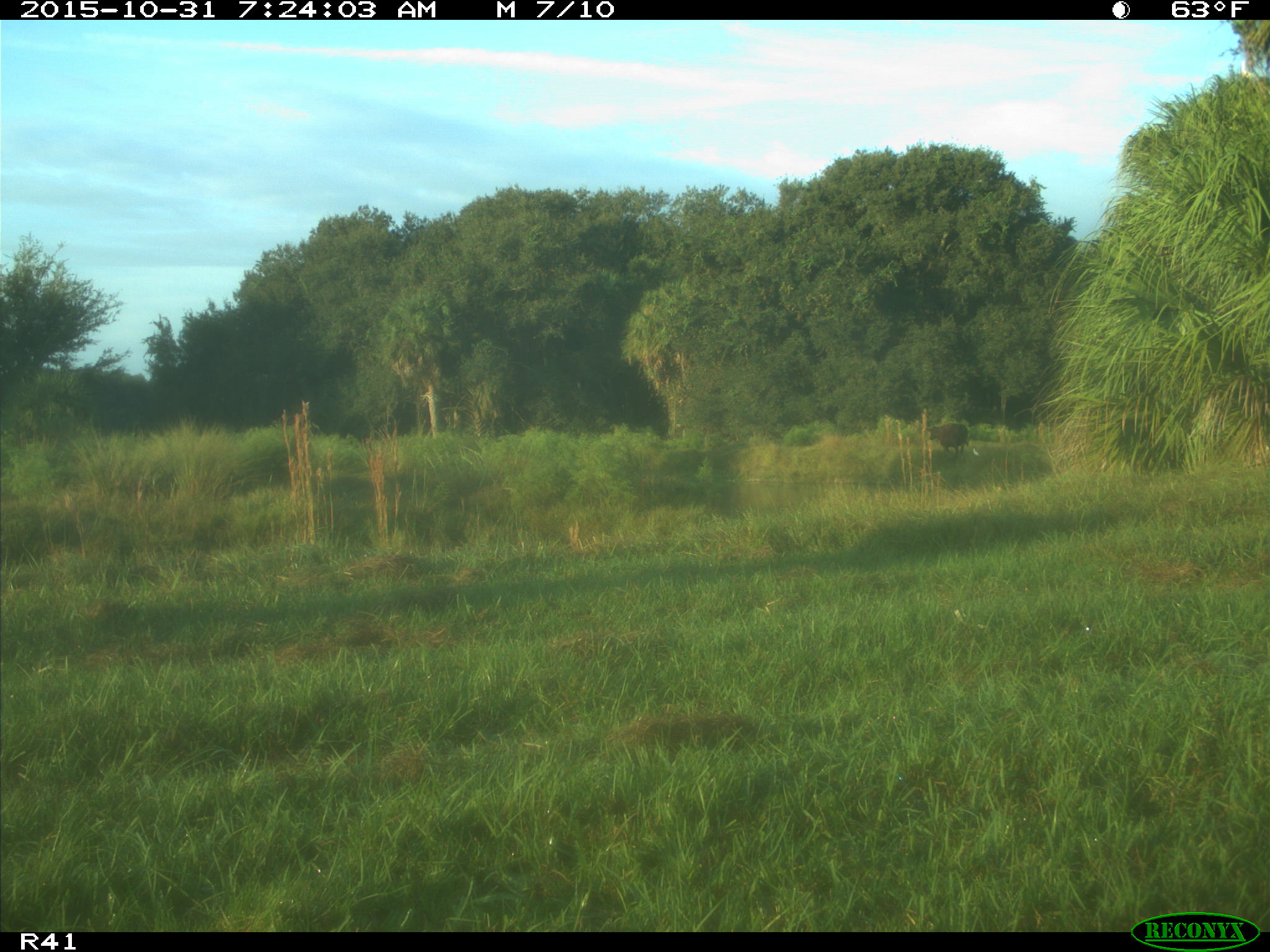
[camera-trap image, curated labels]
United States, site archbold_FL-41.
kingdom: Animalia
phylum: Chordata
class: Mammalia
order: Artiodactyla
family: Bovidae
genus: Bos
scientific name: Bos taurus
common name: domestic cow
Bos taurus (domestic cow).